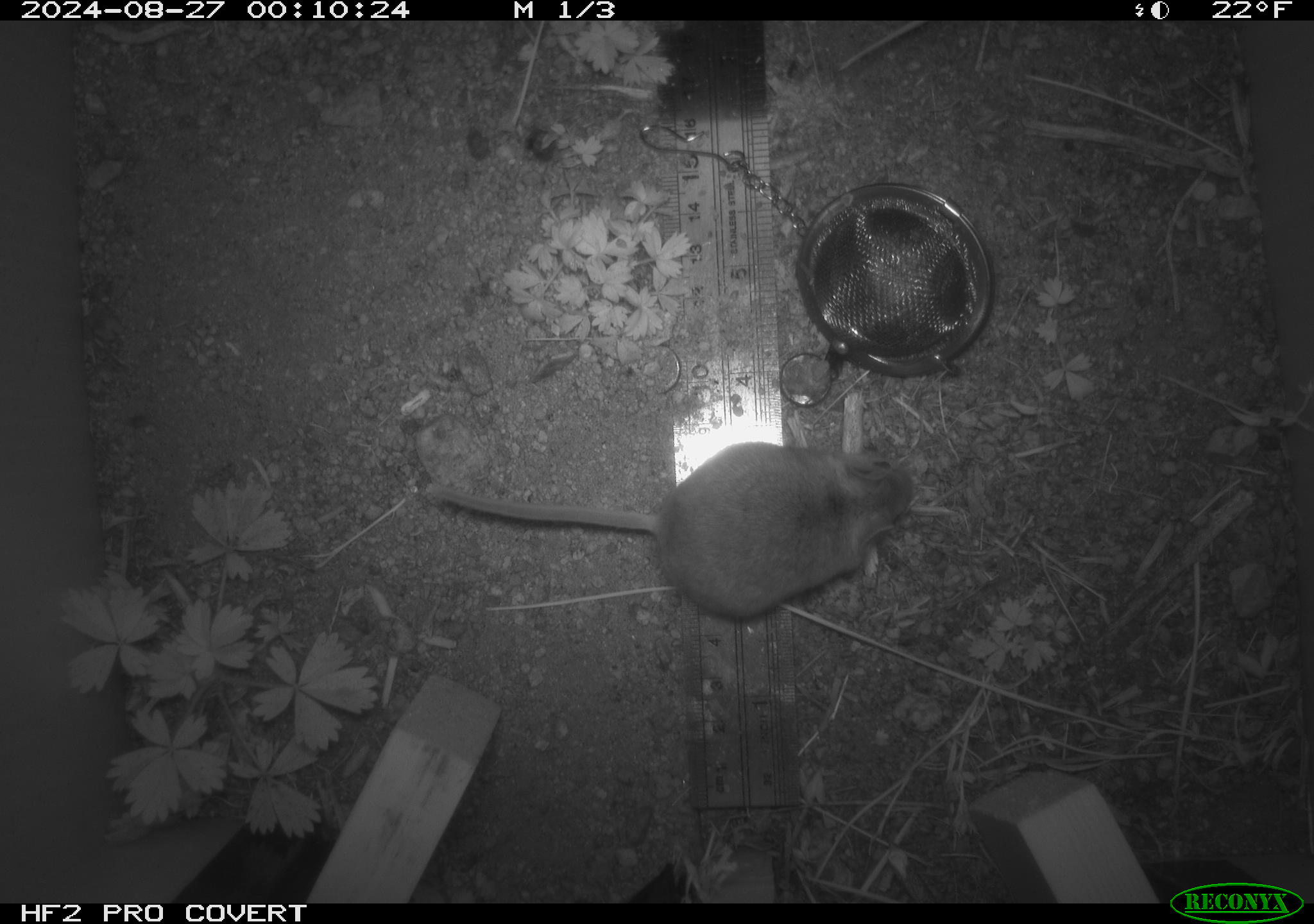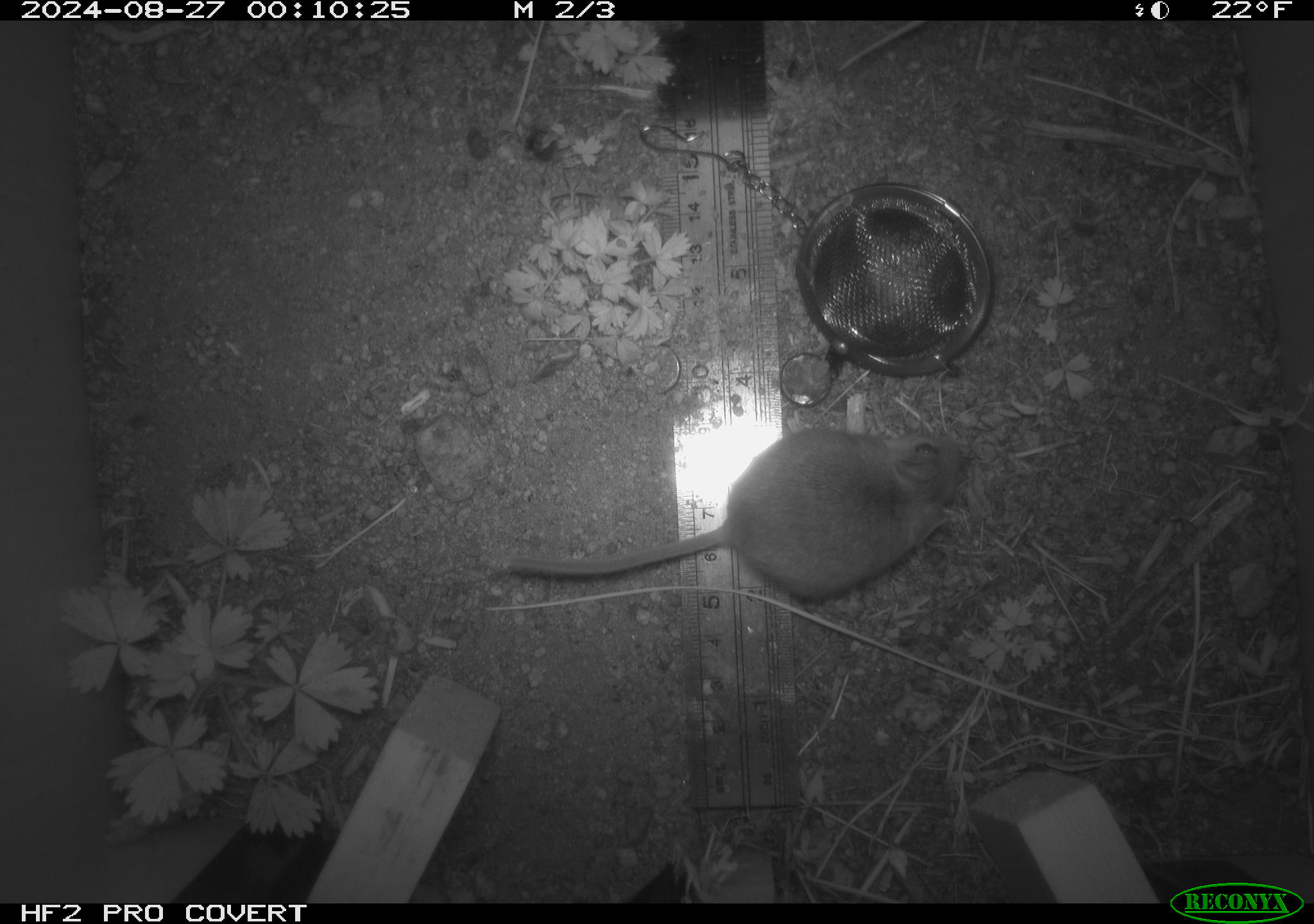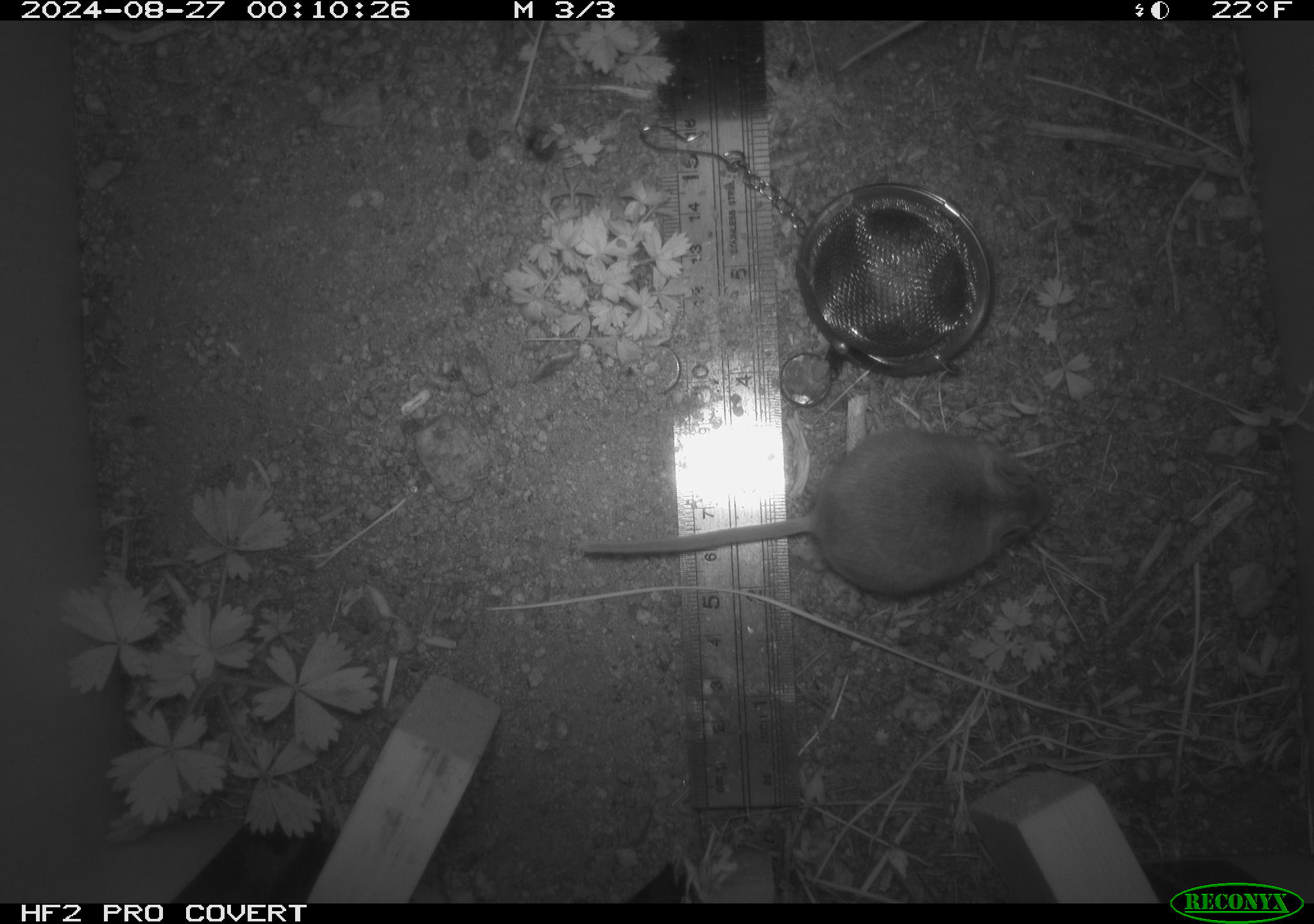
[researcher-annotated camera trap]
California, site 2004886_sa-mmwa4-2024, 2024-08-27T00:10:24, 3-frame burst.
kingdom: Animalia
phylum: Chordata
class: Mammalia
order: Rodentia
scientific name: Rodentia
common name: mouse species